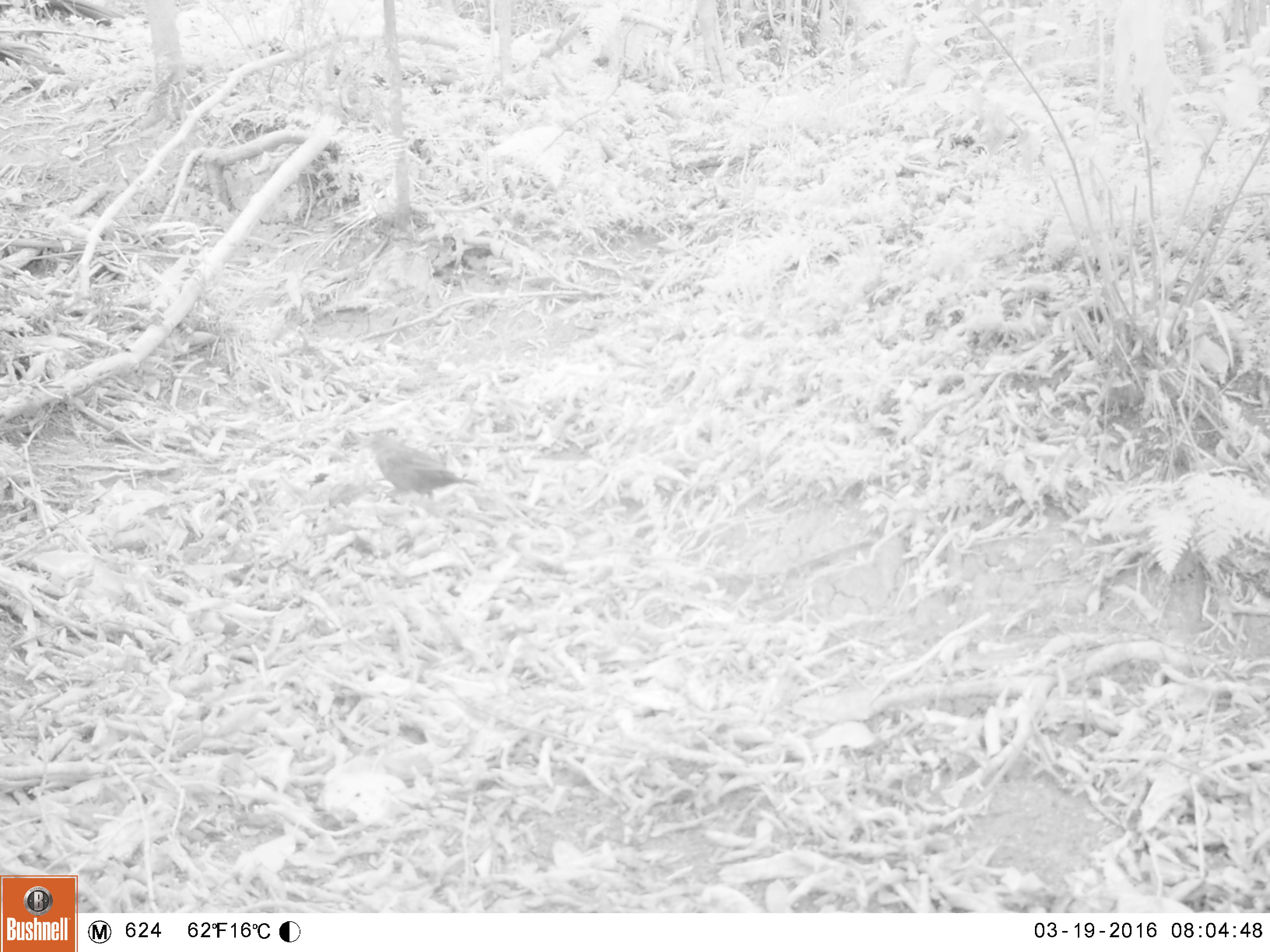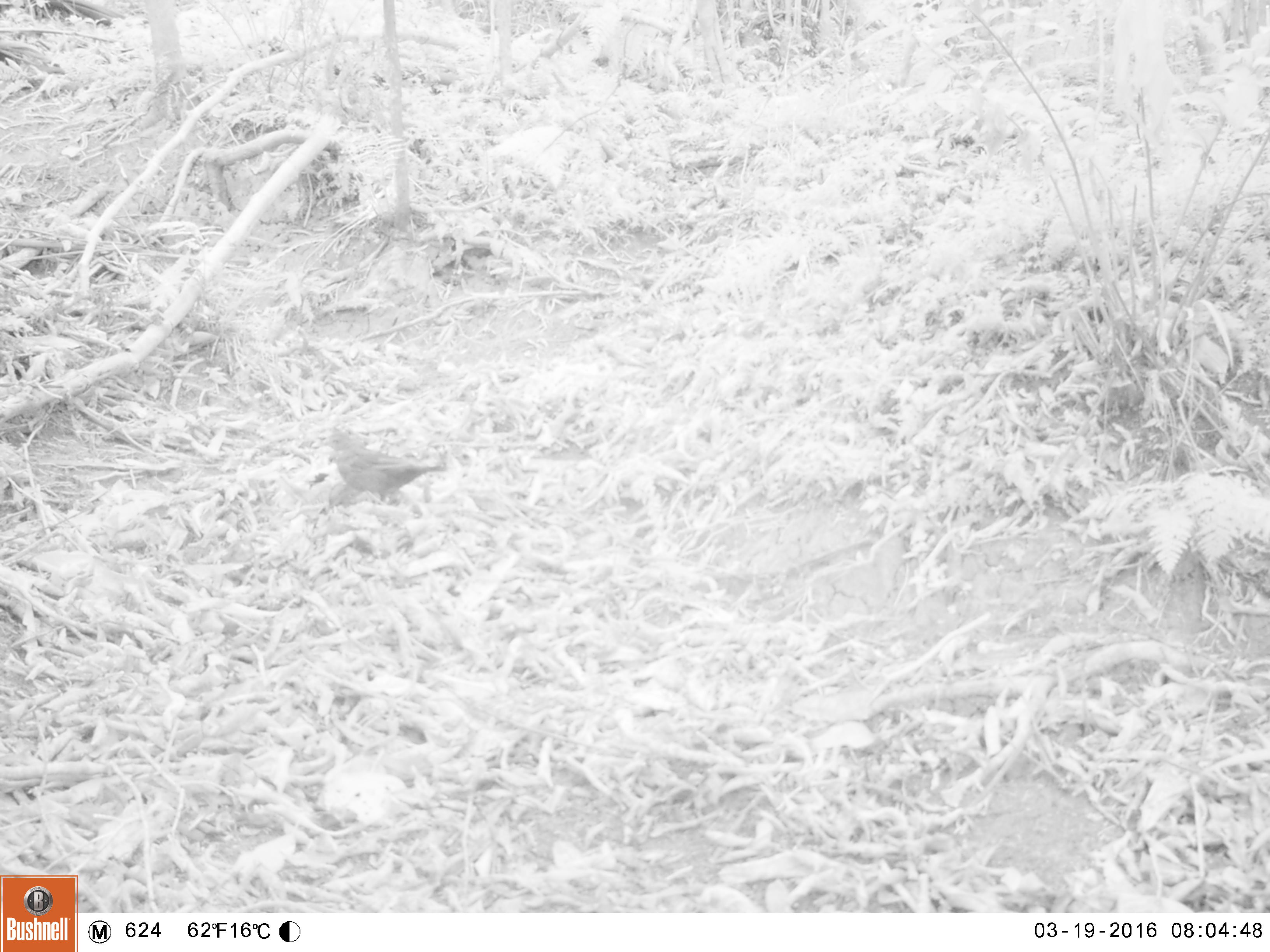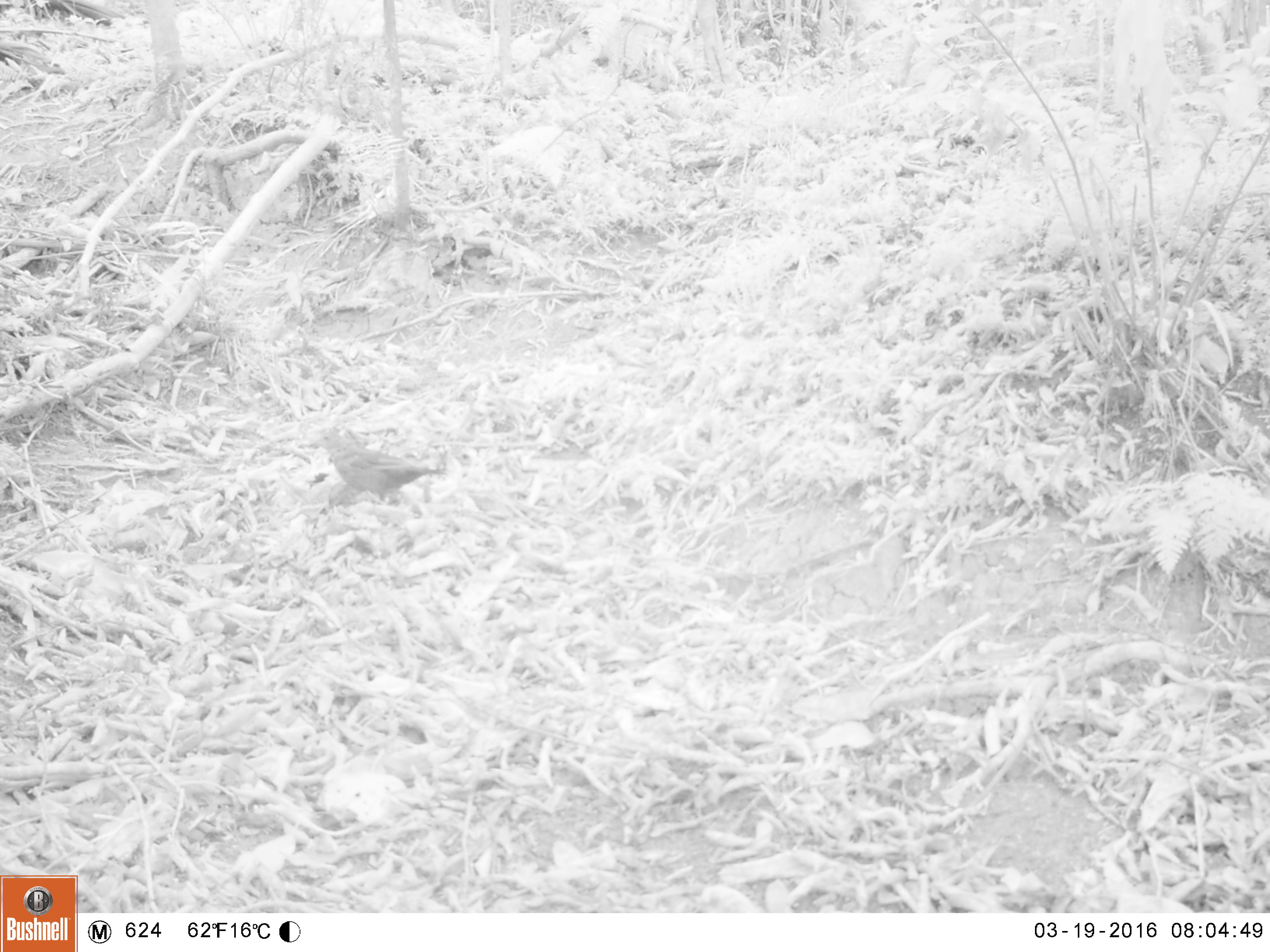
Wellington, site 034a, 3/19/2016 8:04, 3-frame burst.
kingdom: Animalia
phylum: Chordata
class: Aves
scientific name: Aves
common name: bird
Bird (Aves).